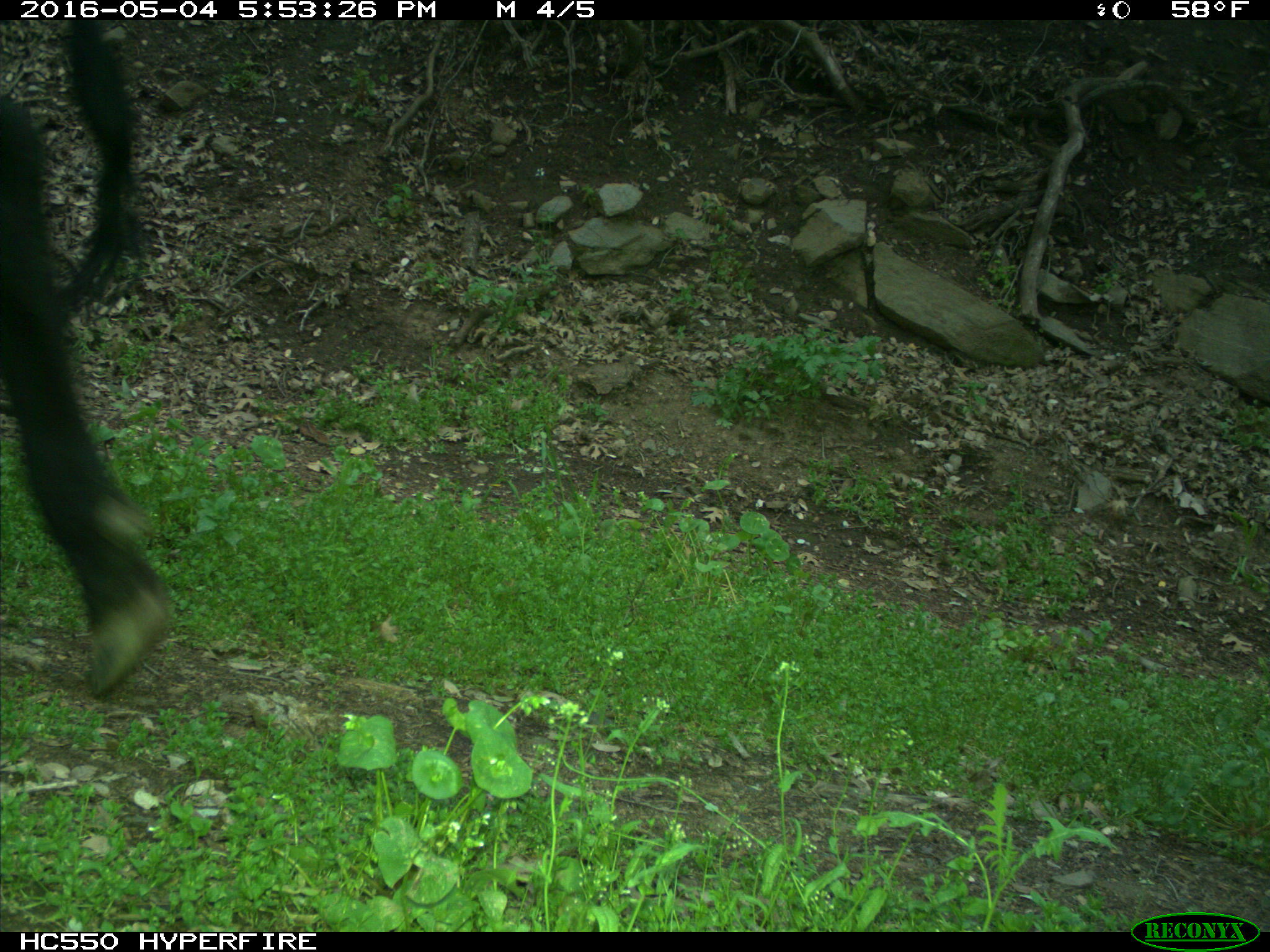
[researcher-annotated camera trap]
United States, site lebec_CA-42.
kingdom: Animalia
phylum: Chordata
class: Mammalia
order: Artiodactyla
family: Bovidae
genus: Bos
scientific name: Bos taurus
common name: domestic cow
Bos taurus (domestic cow).